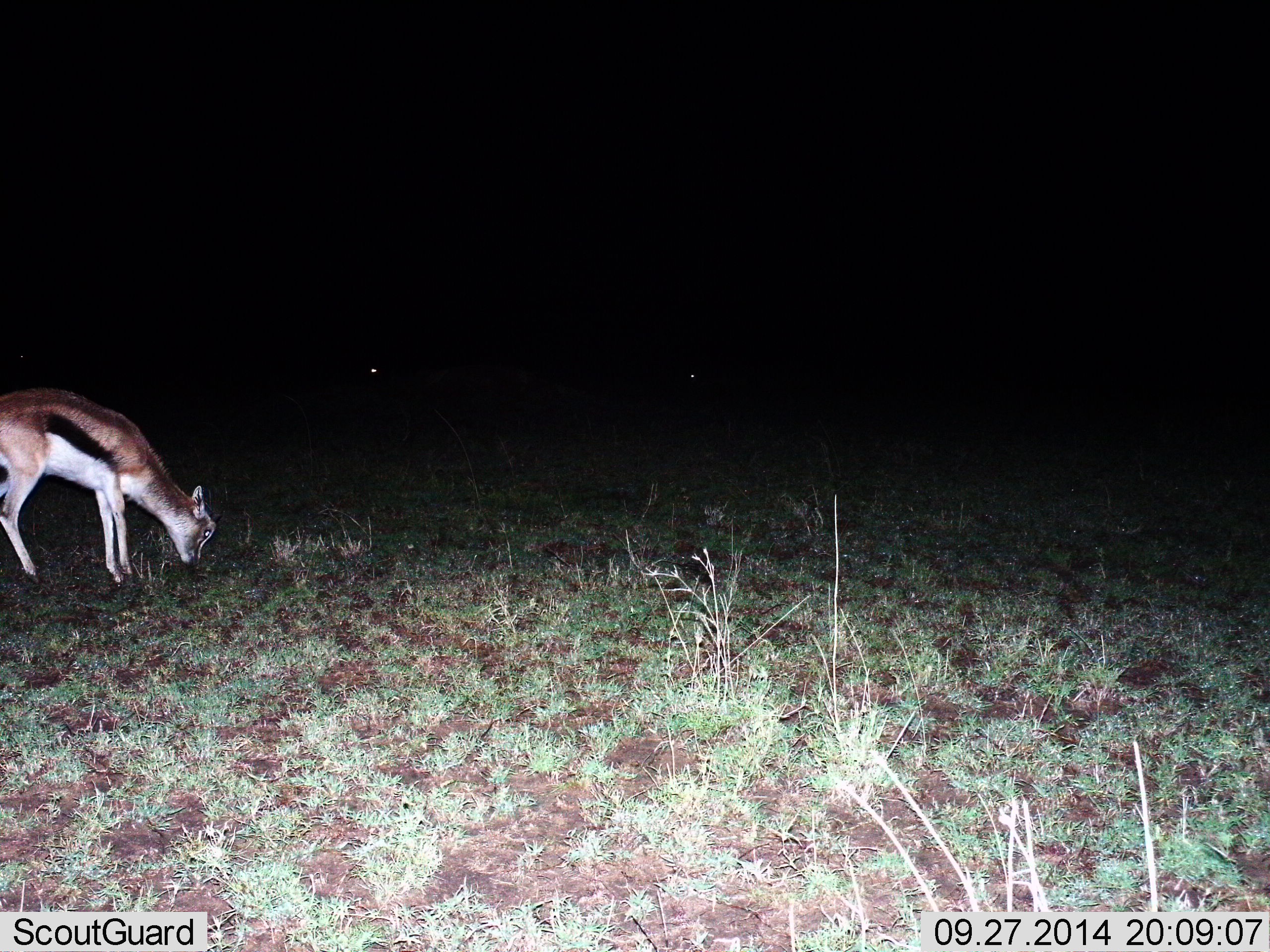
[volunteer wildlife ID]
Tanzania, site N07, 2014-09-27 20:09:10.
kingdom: Animalia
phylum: Chordata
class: Mammalia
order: Artiodactyla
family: Bovidae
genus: Eudorcas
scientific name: Eudorcas thomsonii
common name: thomson's gazelle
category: gazellethomsons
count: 1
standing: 40%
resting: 0%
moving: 0%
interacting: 0%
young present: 0%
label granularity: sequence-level